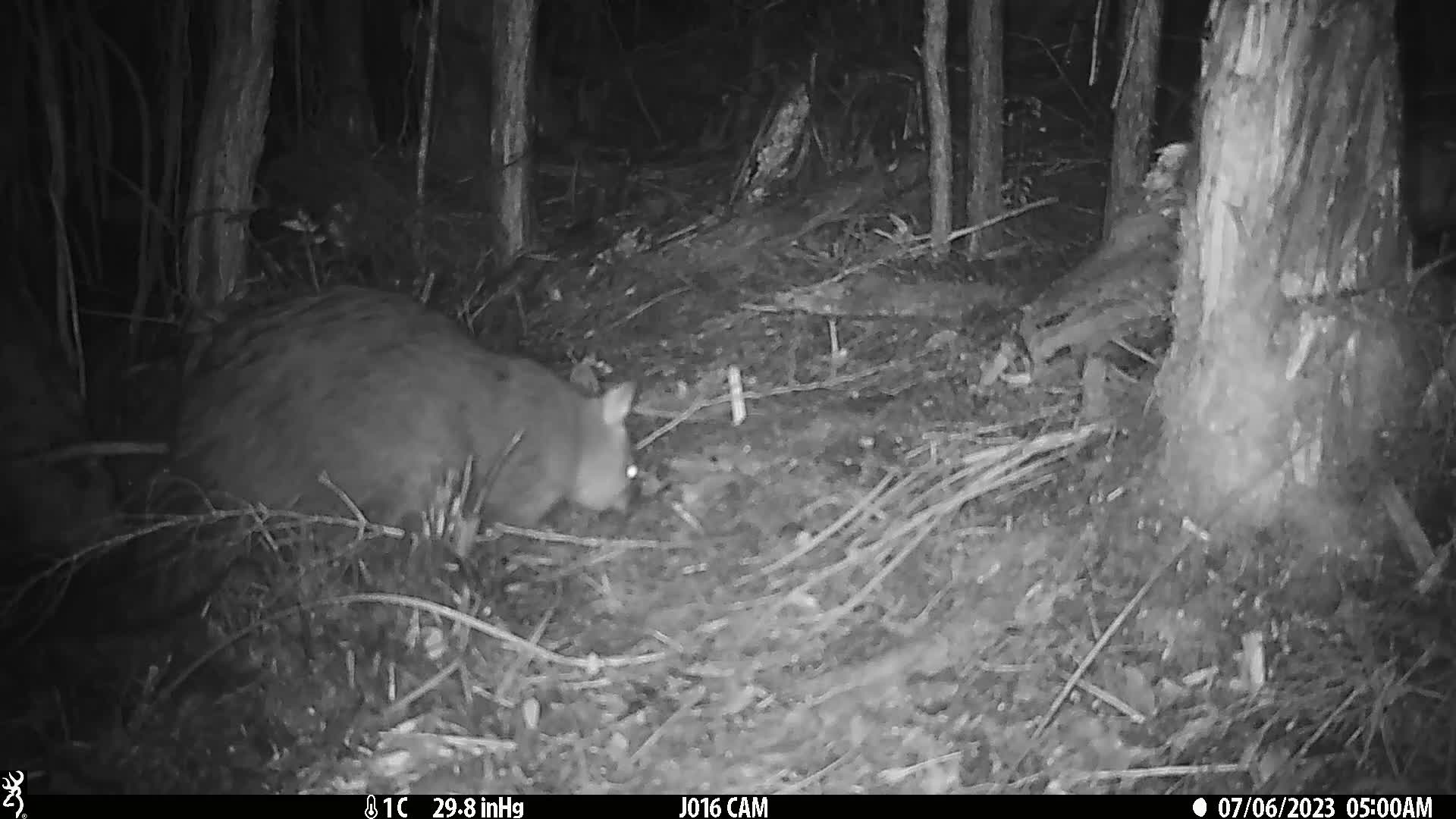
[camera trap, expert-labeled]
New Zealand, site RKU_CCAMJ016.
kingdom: Animalia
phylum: Chordata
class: Mammalia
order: Diprotodontia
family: Phalangeridae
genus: Trichosurus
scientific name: Trichosurus vulpecula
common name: common brushtail possum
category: possum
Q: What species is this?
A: Possum (common brushtail possum) (Trichosurus vulpecula).